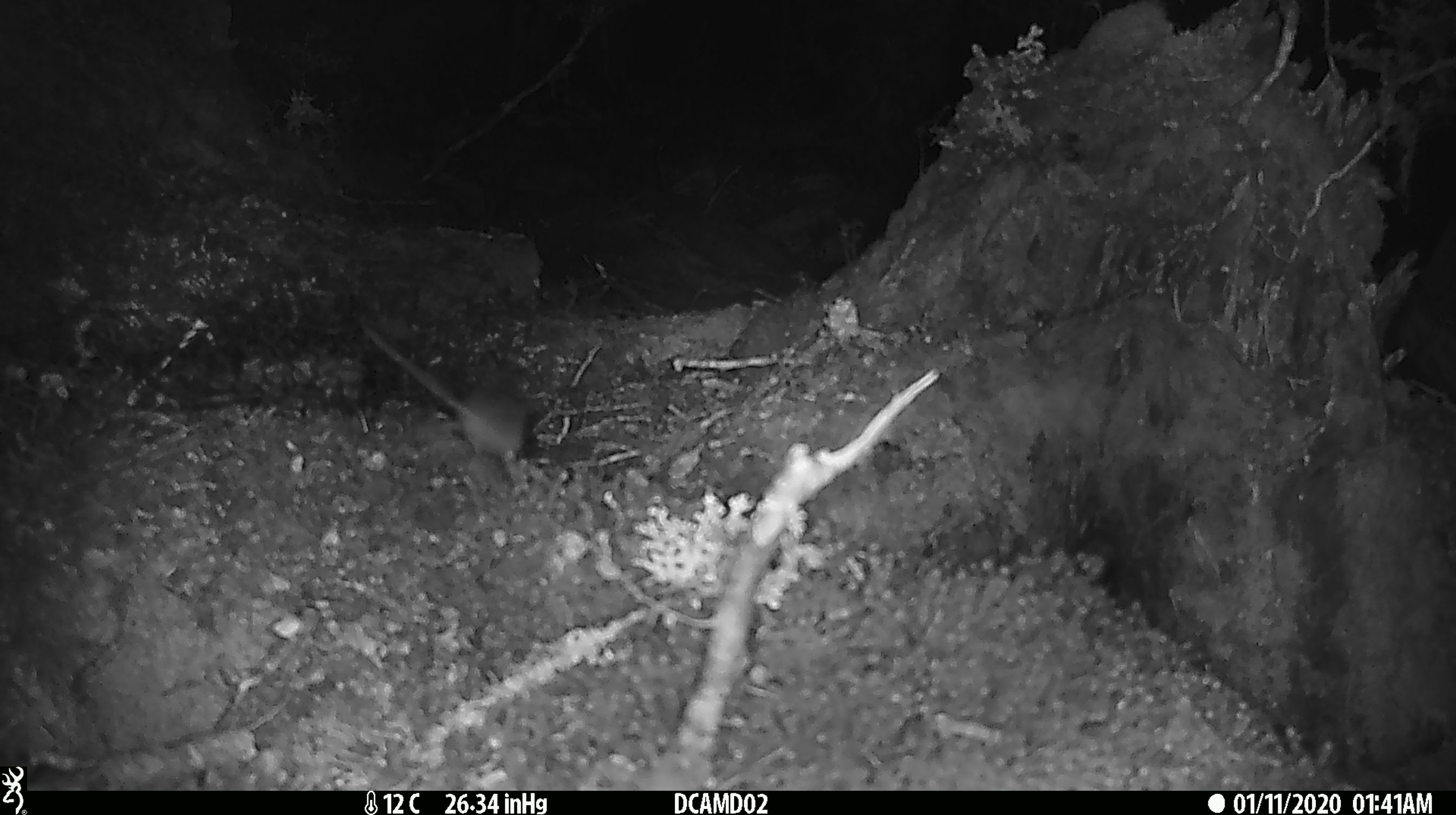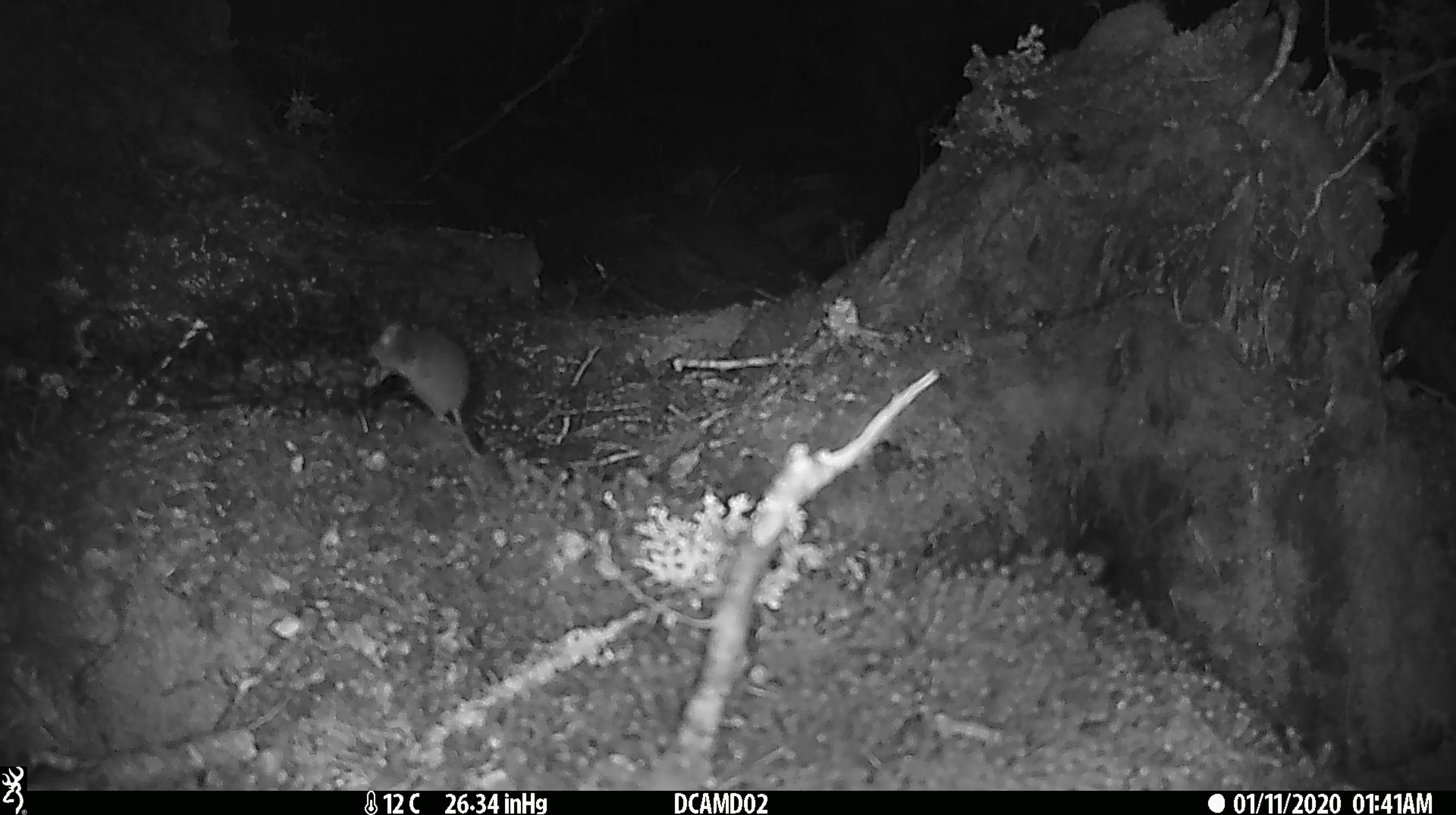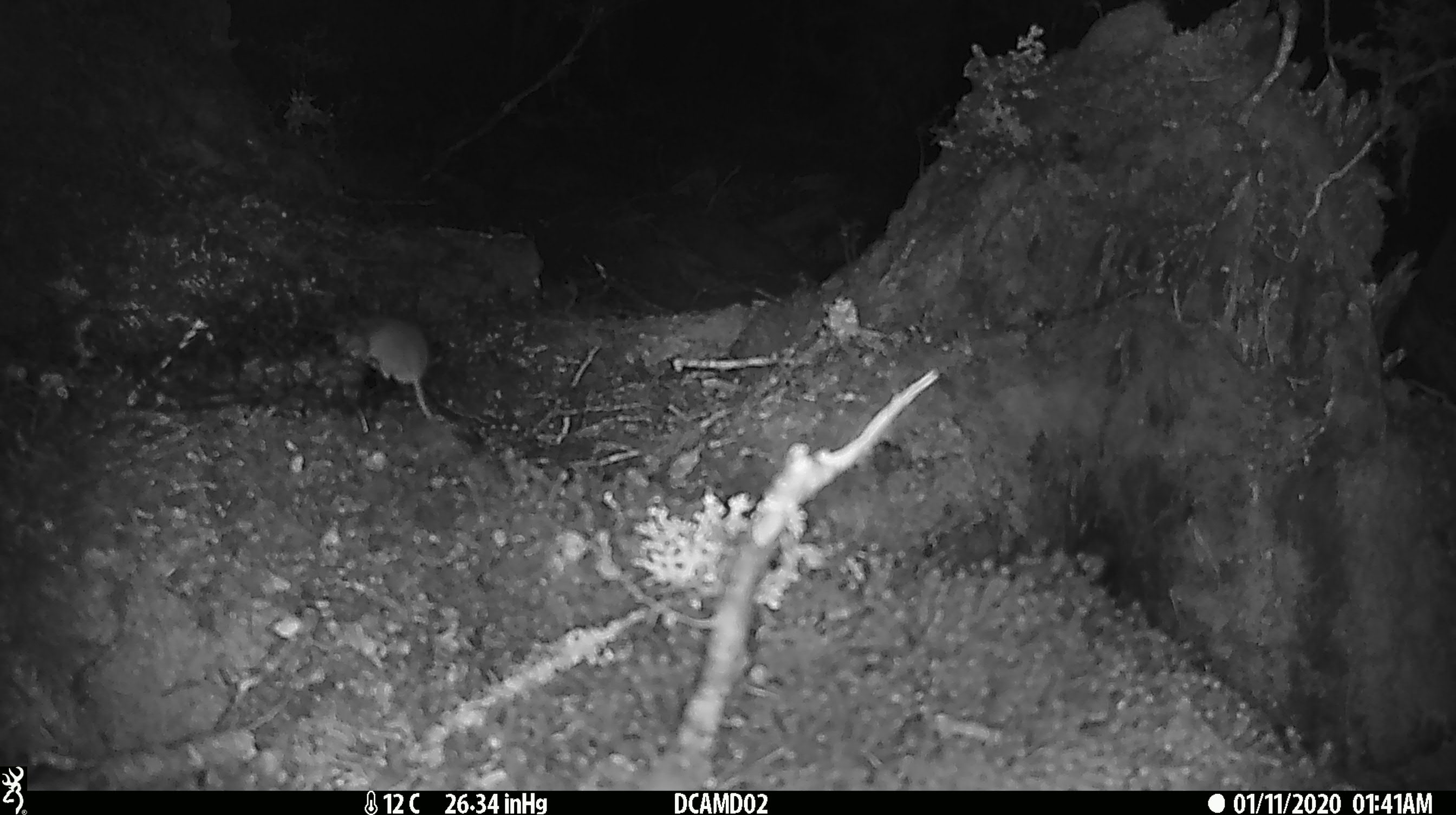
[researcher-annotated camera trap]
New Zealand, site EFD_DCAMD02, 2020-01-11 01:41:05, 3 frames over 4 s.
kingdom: Animalia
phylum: Chordata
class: Mammalia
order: Rodentia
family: Muridae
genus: Mus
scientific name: Mus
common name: mouse